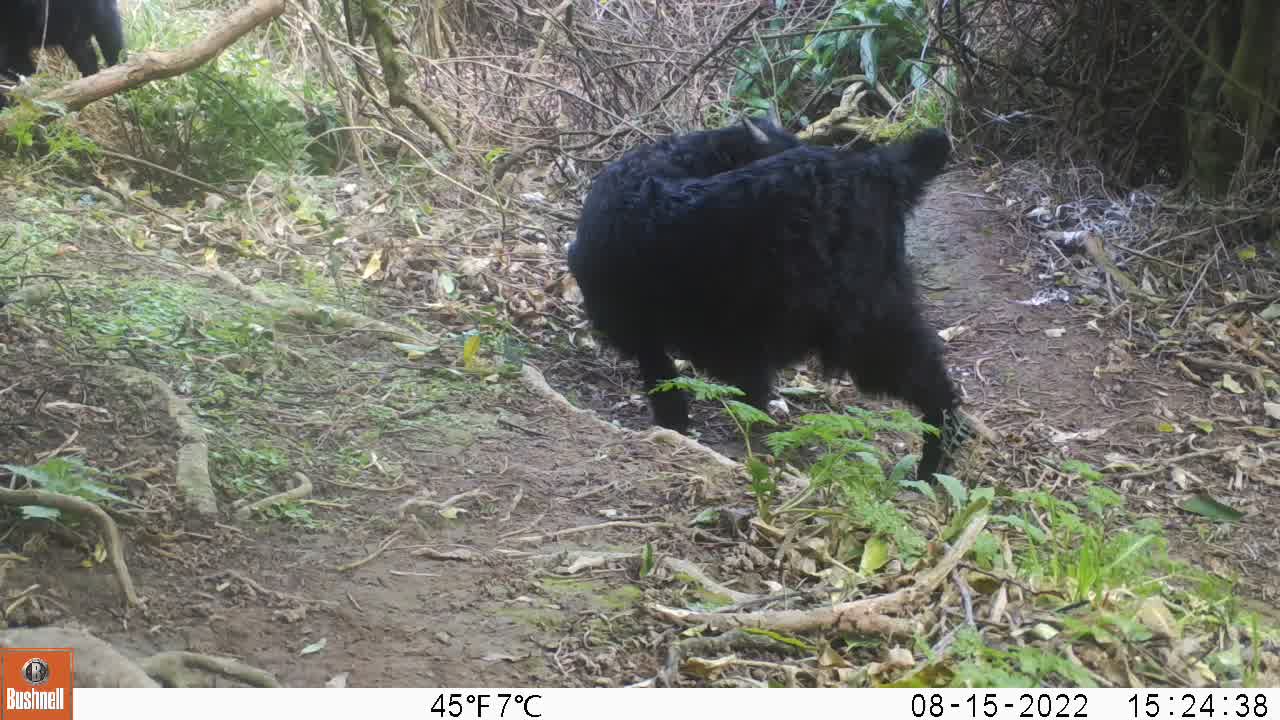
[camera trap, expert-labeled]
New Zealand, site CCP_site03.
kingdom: Animalia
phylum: Chordata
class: Mammalia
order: Artiodactyla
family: Bovidae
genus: Capra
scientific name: Capra hircus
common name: goat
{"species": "goat (Capra hircus)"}